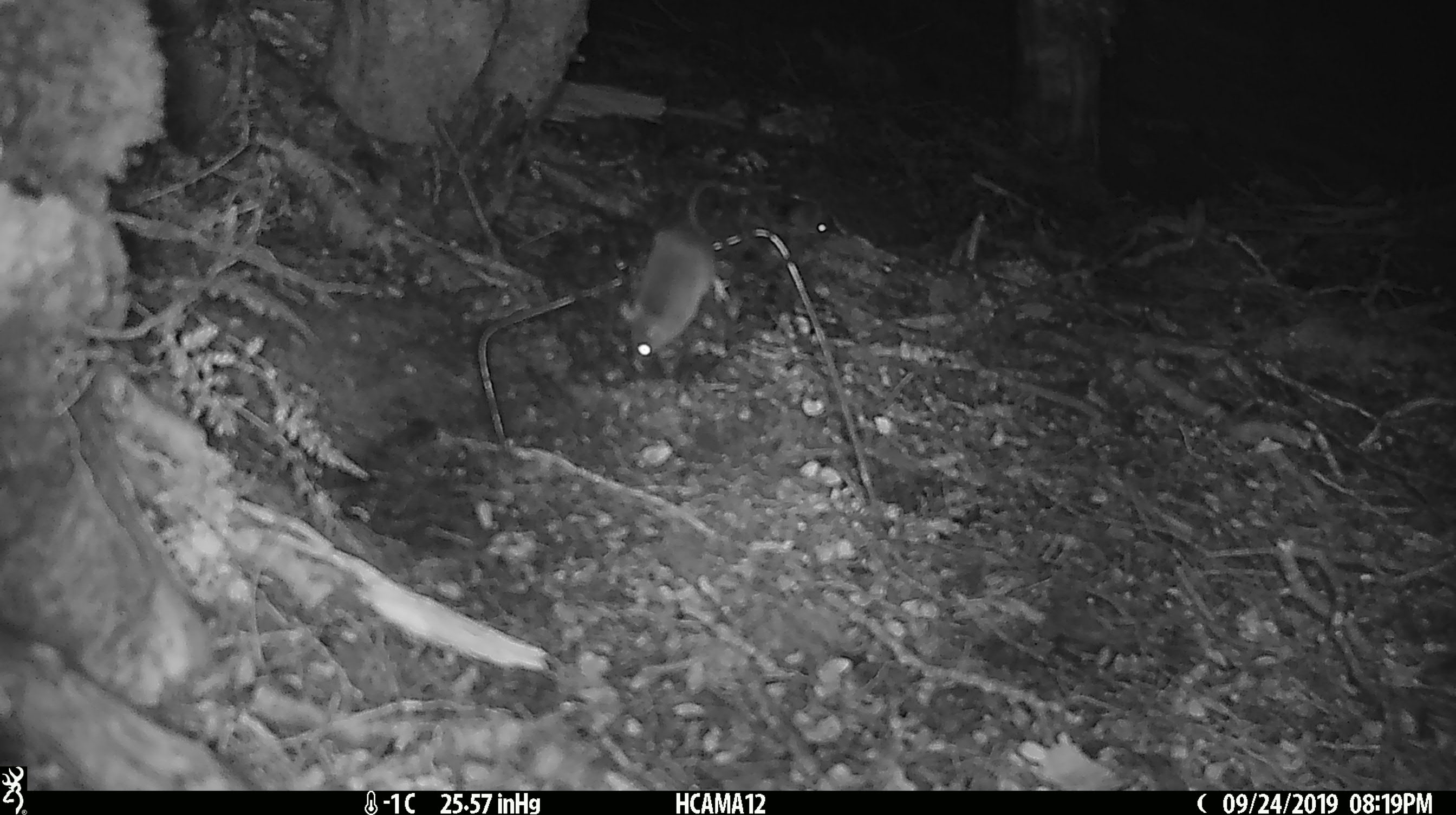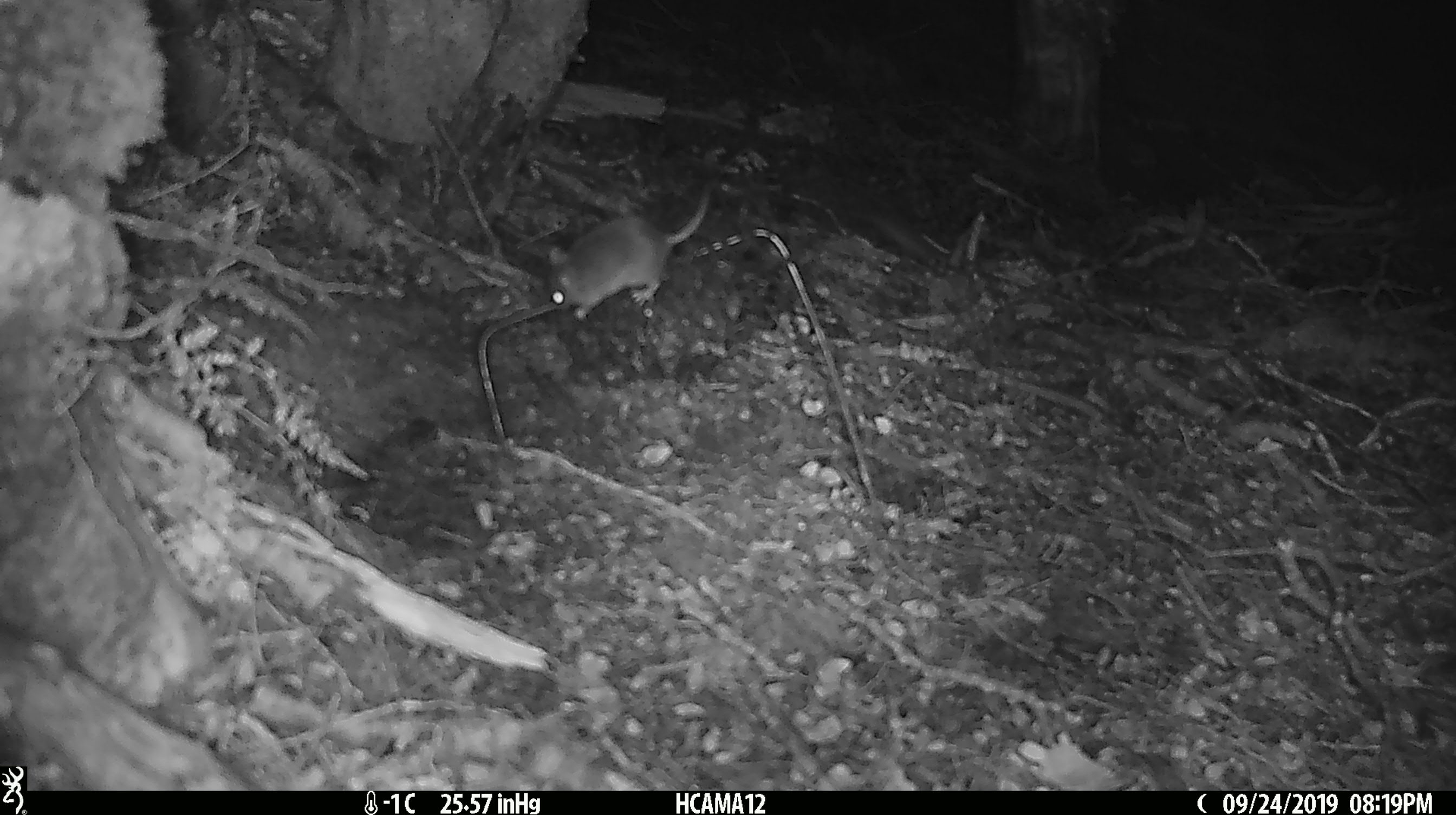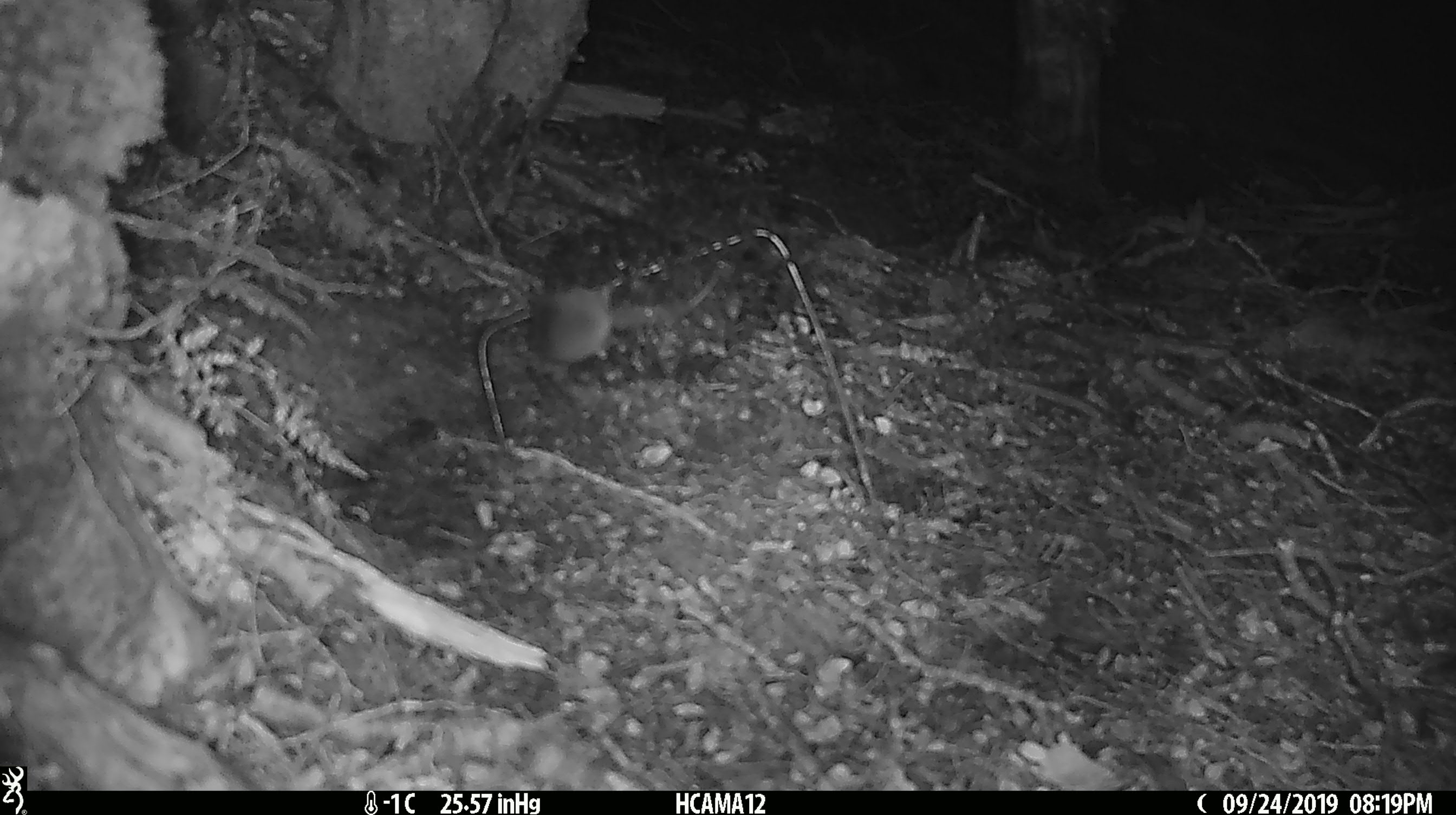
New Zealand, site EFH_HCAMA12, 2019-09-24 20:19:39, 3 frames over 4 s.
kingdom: Animalia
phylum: Chordata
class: Mammalia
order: Rodentia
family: Muridae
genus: Mus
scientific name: Mus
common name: mouse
Mouse (Mus).